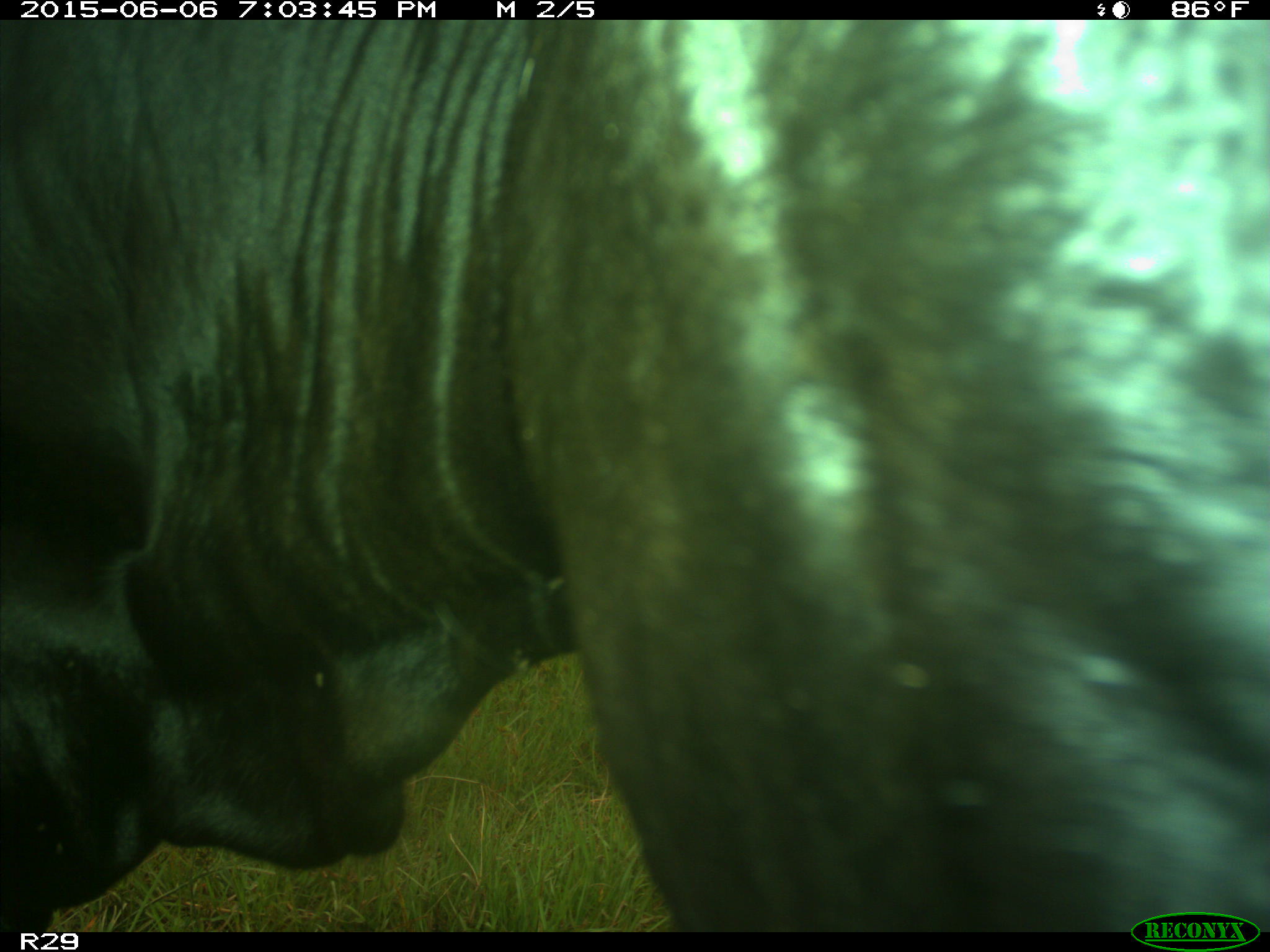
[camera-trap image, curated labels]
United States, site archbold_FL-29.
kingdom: Animalia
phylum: Chordata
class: Mammalia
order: Artiodactyla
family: Bovidae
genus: Bos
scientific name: Bos taurus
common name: domestic cow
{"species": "Bos taurus (domestic cow)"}